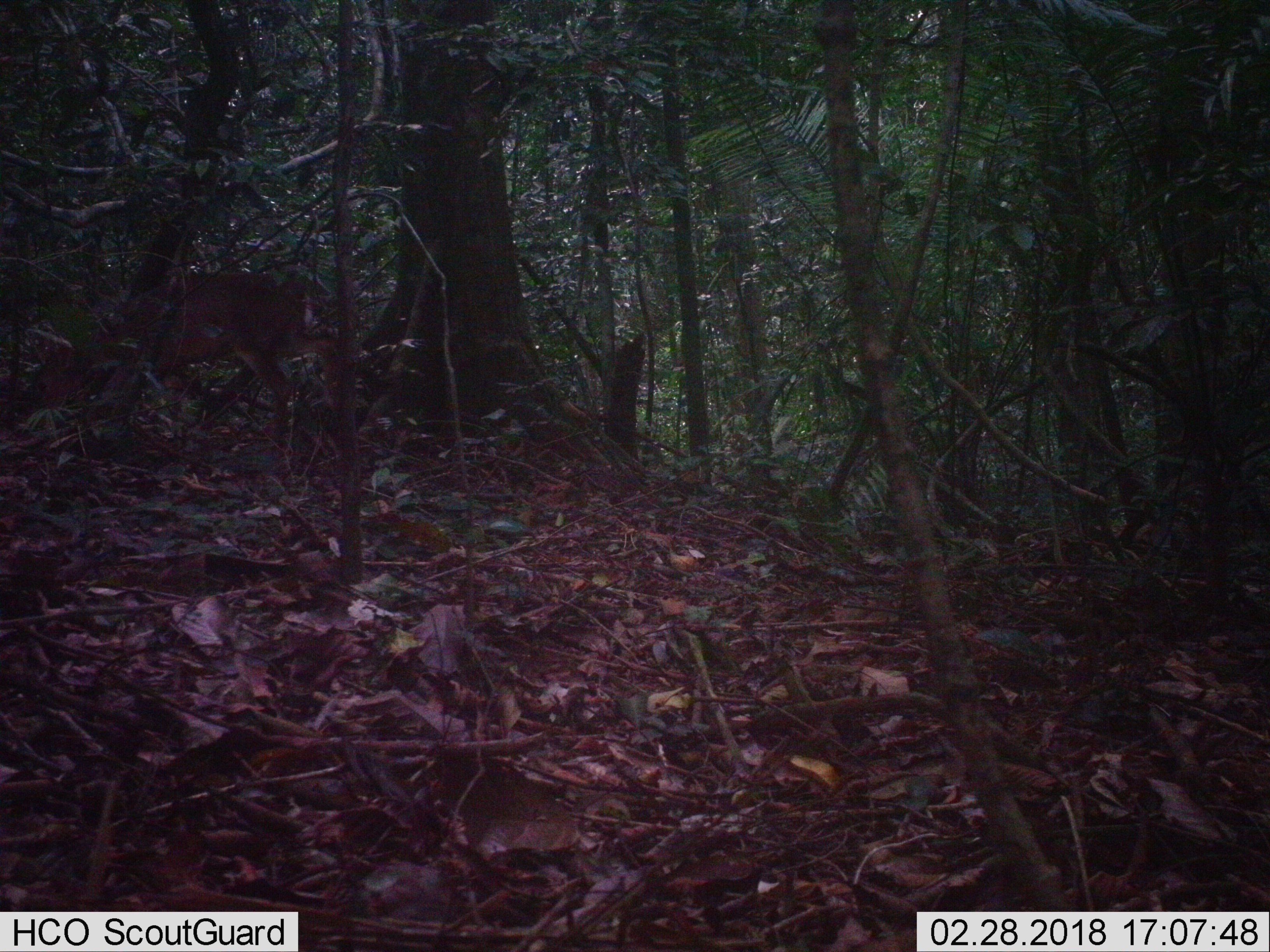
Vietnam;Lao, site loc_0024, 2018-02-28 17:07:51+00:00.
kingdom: Animalia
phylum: Chordata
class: Mammalia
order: Artiodactyla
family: Cervidae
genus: Muntiacus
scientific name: Muntiacus vuquangensis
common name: large-antlered muntjac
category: large antlered muntjac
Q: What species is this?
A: Large antlered muntjac (large-antlered muntjac) (Muntiacus vuquangensis).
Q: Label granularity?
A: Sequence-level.